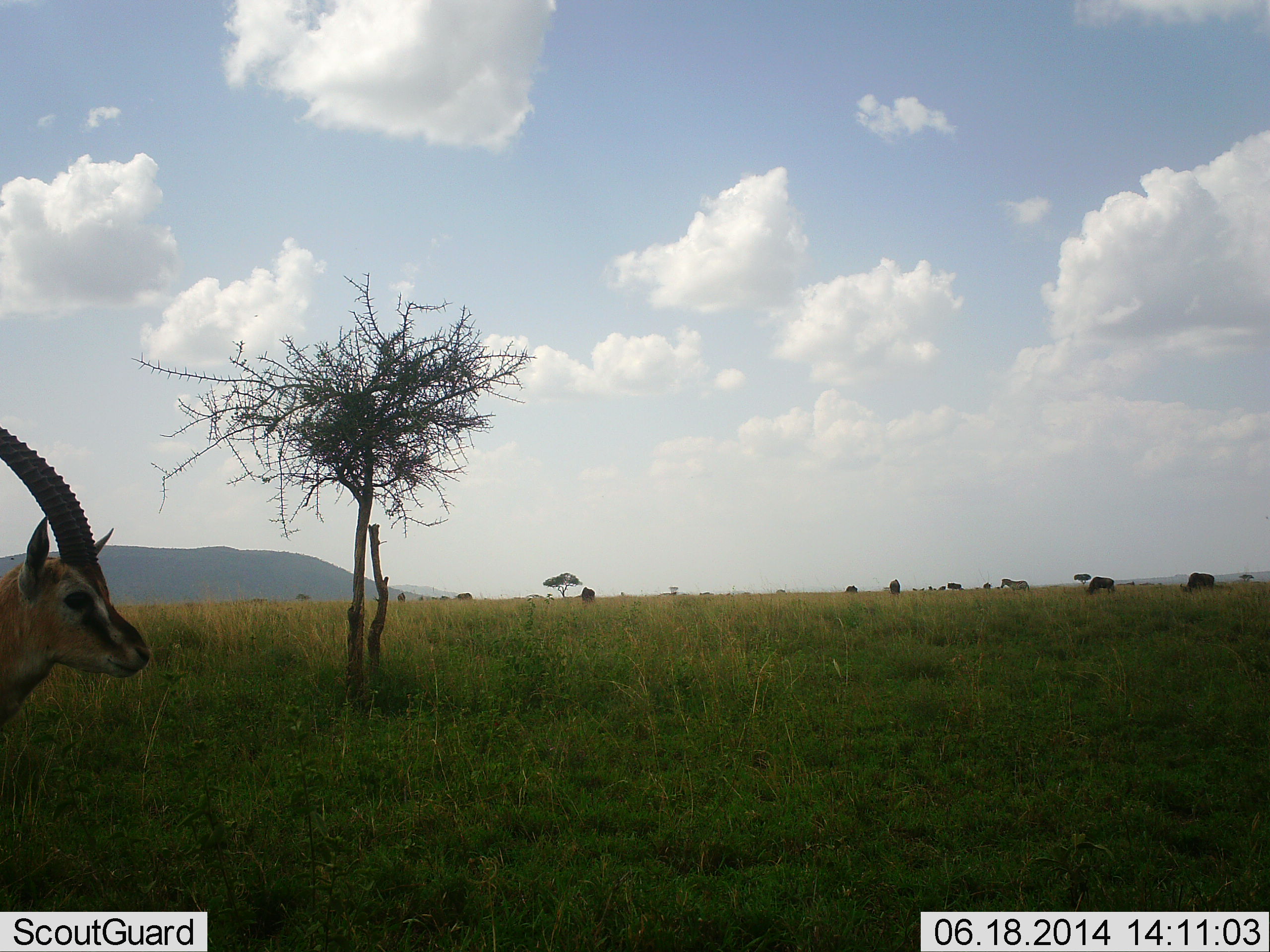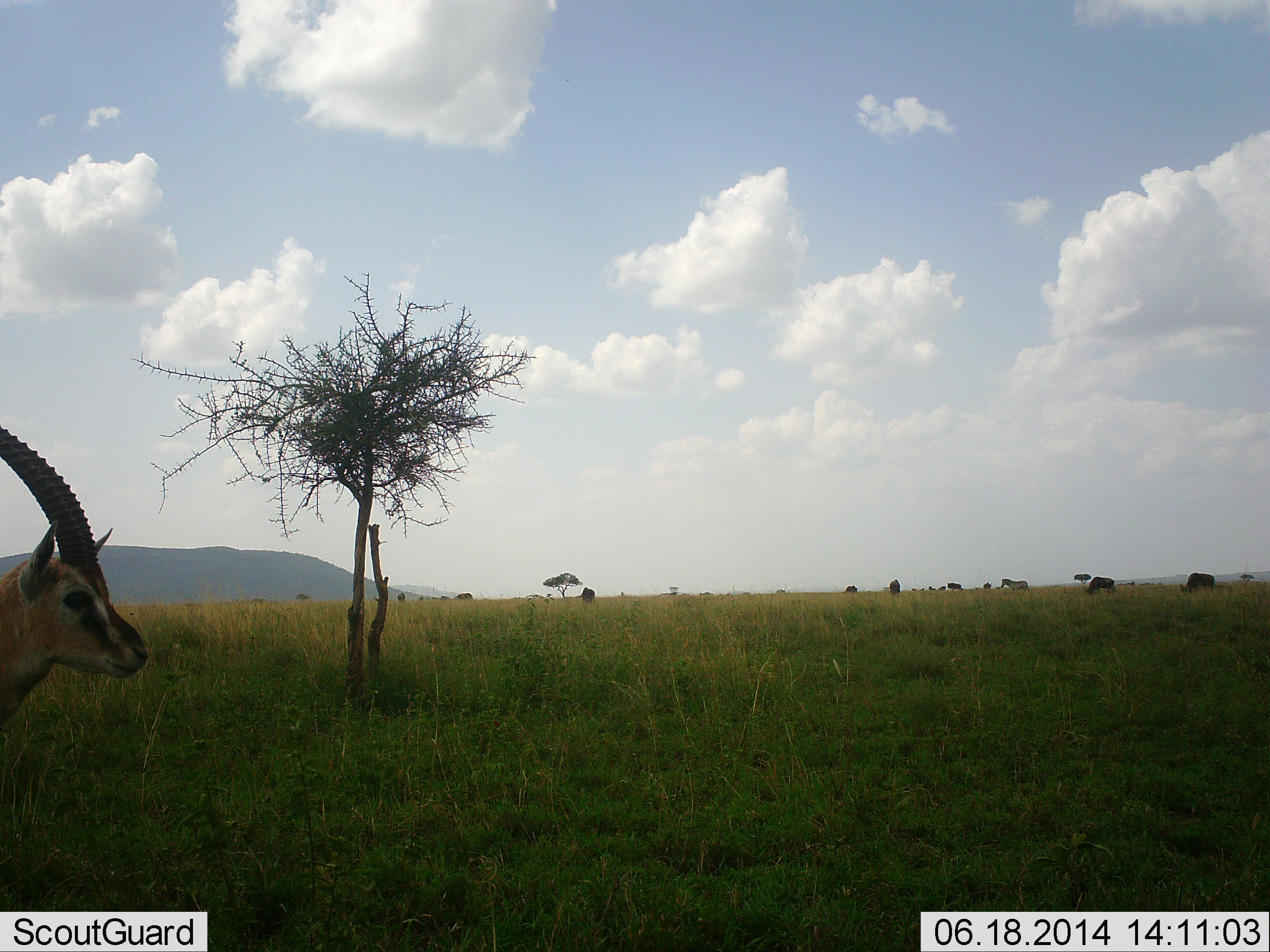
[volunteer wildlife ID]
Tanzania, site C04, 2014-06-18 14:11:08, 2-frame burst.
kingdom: Animalia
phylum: Chordata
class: Mammalia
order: Artiodactyla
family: Bovidae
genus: Eudorcas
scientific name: Eudorcas thomsonii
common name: thomson's gazelle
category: gazellethomsons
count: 1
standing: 88%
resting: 6%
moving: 6%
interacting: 0%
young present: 0%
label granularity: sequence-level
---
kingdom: Animalia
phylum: Chordata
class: Mammalia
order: Artiodactyla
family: Bovidae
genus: Connochaetes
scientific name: Connochaetes taurinus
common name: blue wildebeest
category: wildebeest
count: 6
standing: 41%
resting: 0%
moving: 0%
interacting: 0%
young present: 0%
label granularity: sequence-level